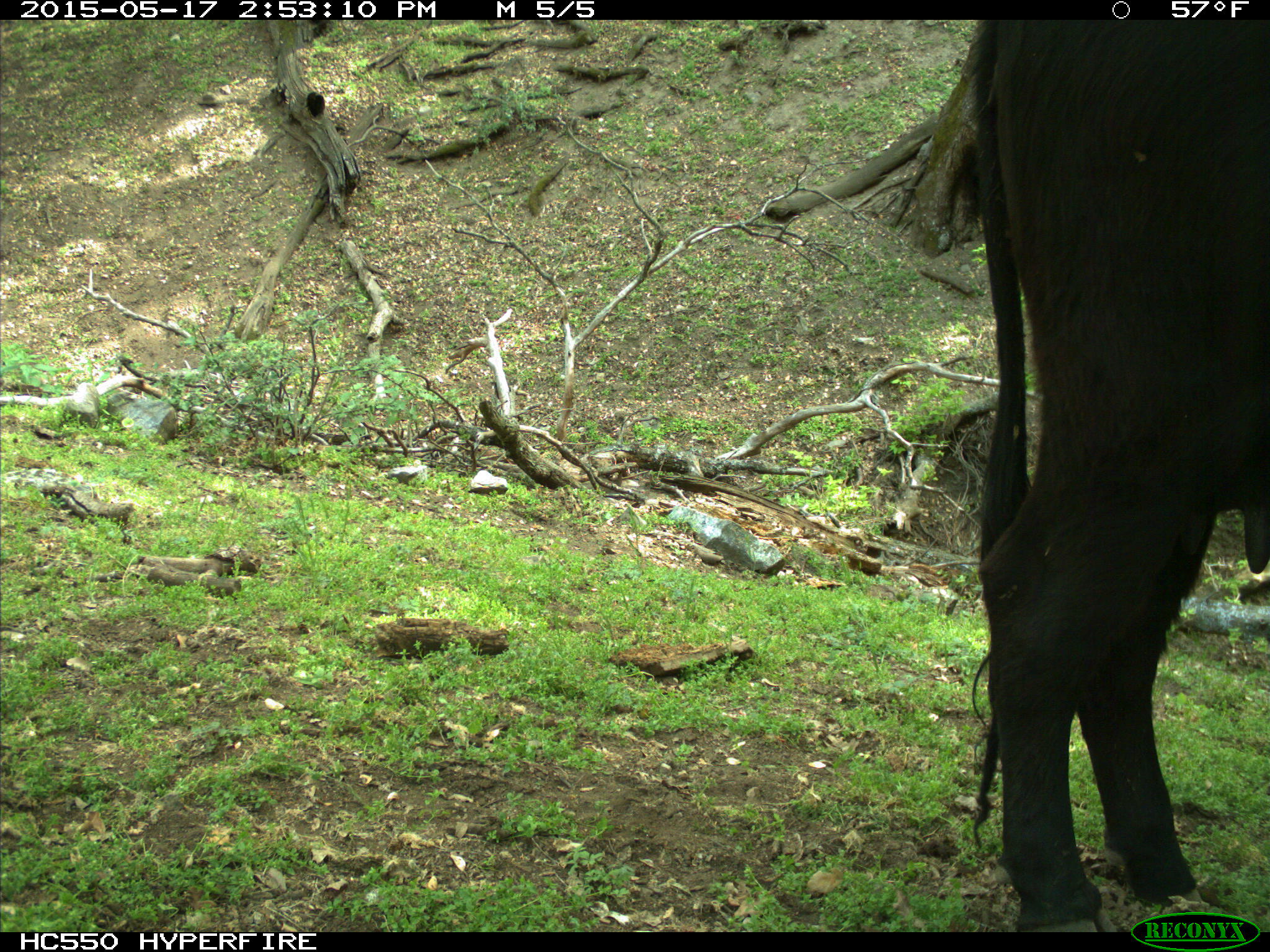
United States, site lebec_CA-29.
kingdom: Animalia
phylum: Chordata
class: Mammalia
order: Artiodactyla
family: Bovidae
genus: Bos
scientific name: Bos taurus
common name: domestic cow